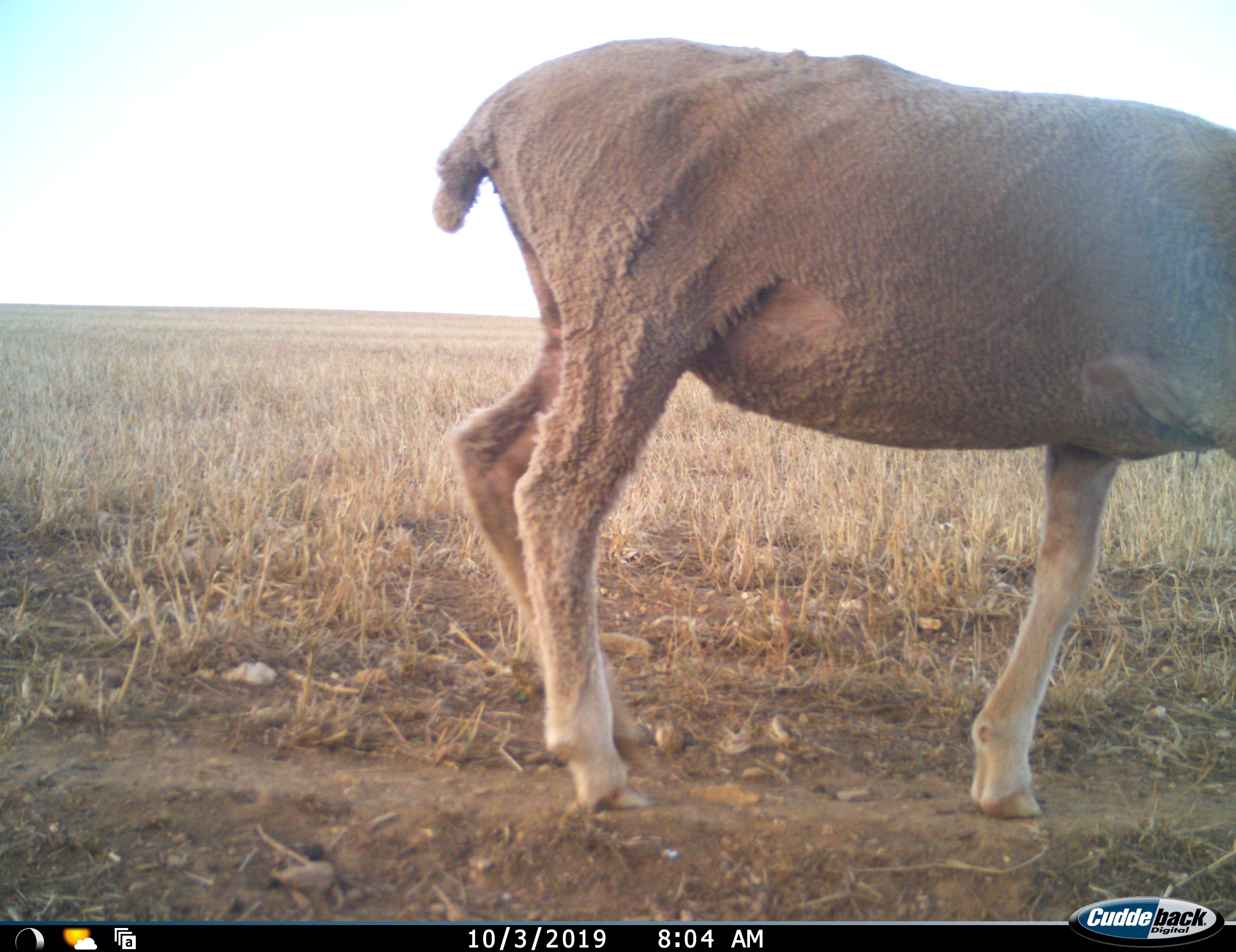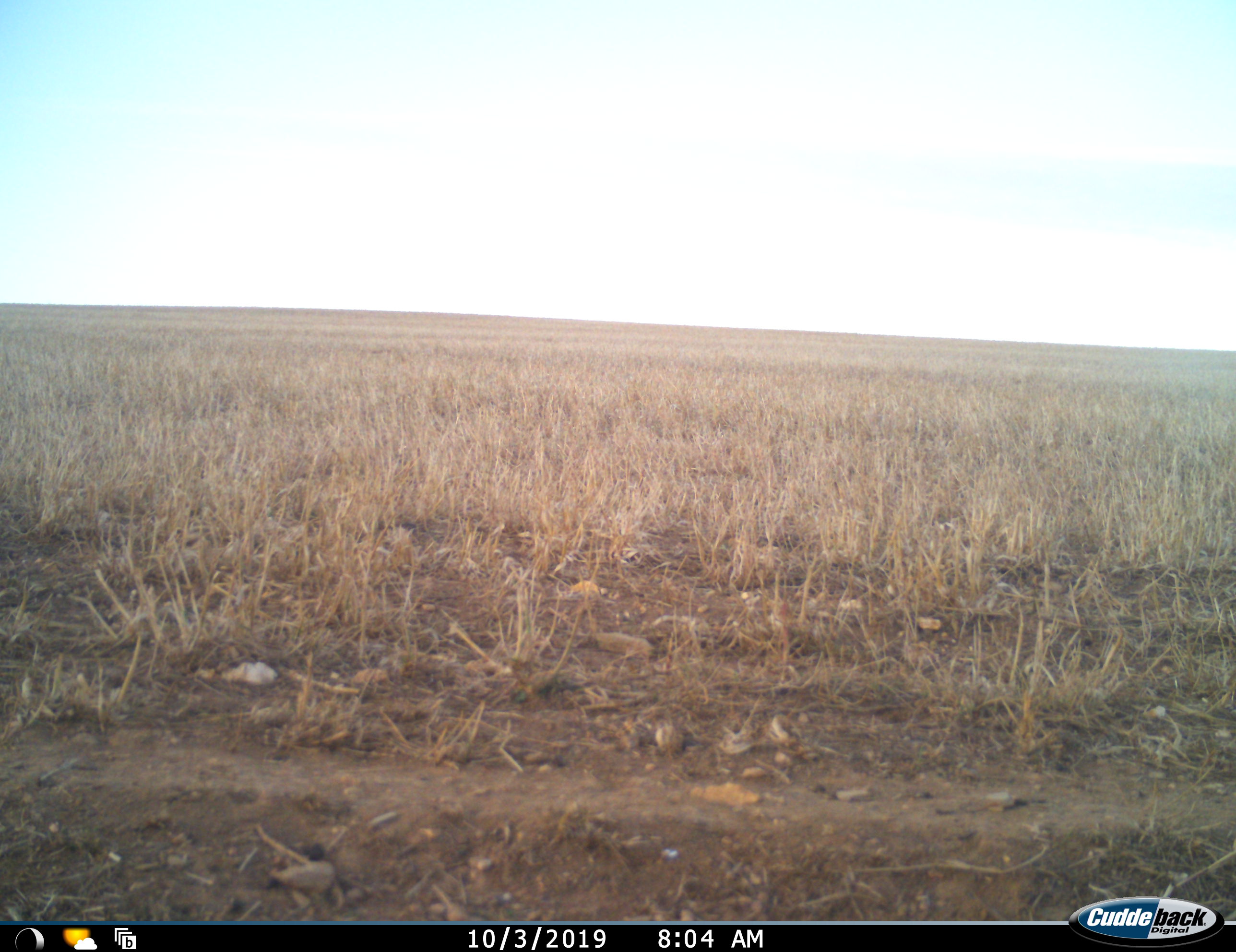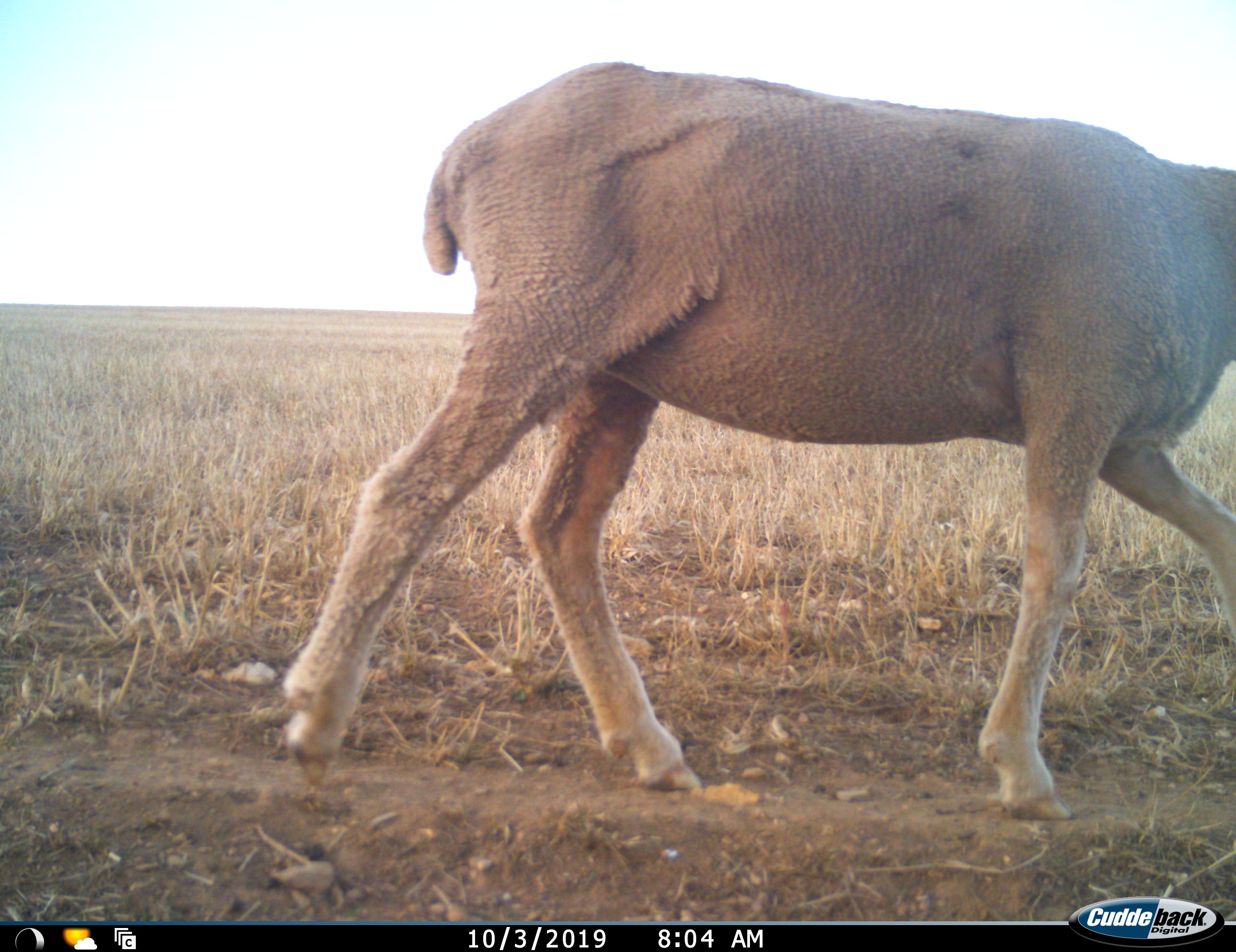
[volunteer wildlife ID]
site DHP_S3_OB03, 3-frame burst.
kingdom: Animalia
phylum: Chordata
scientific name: Vertebrata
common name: domestic animal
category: domesticanimal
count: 1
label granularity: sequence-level